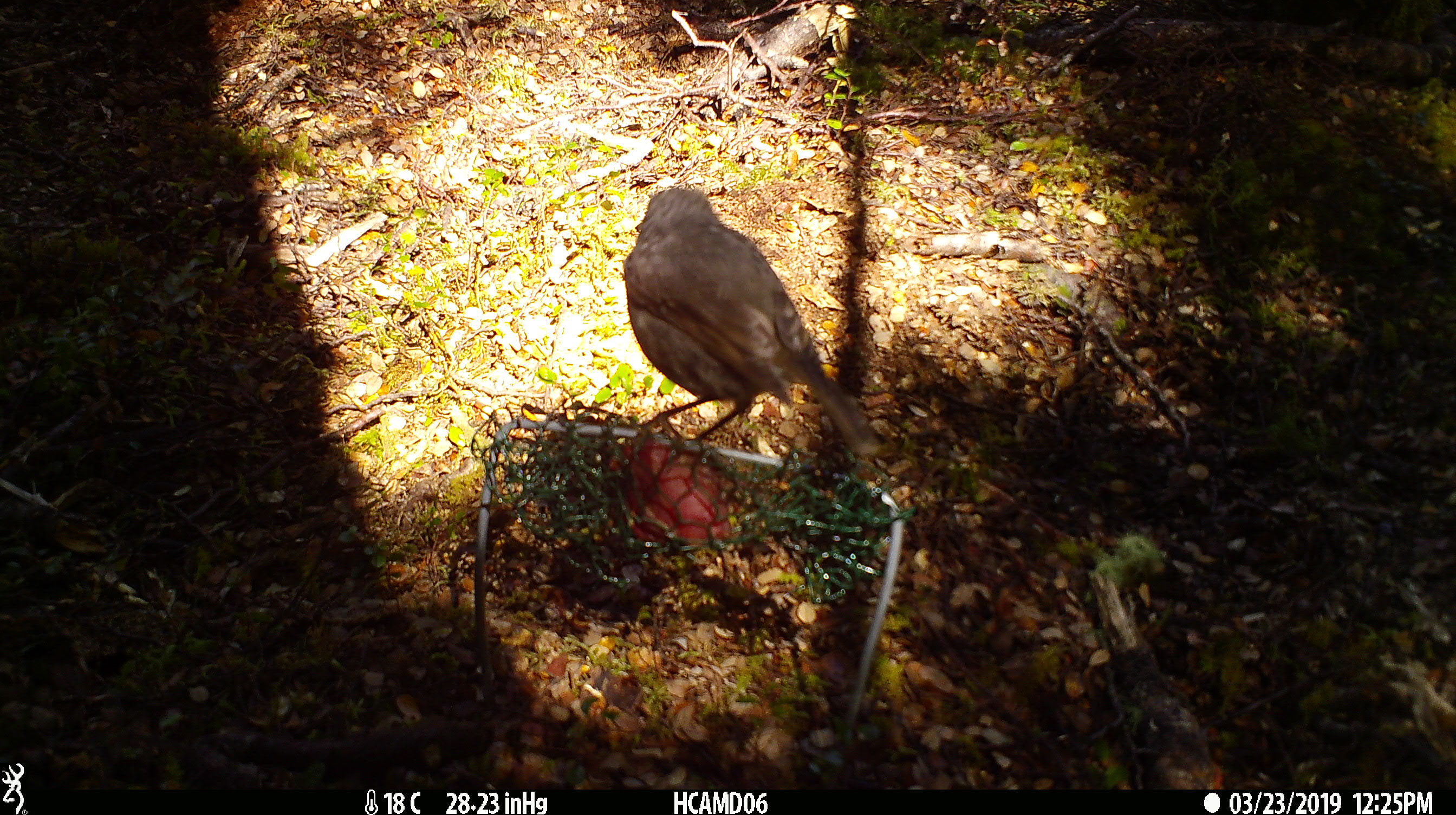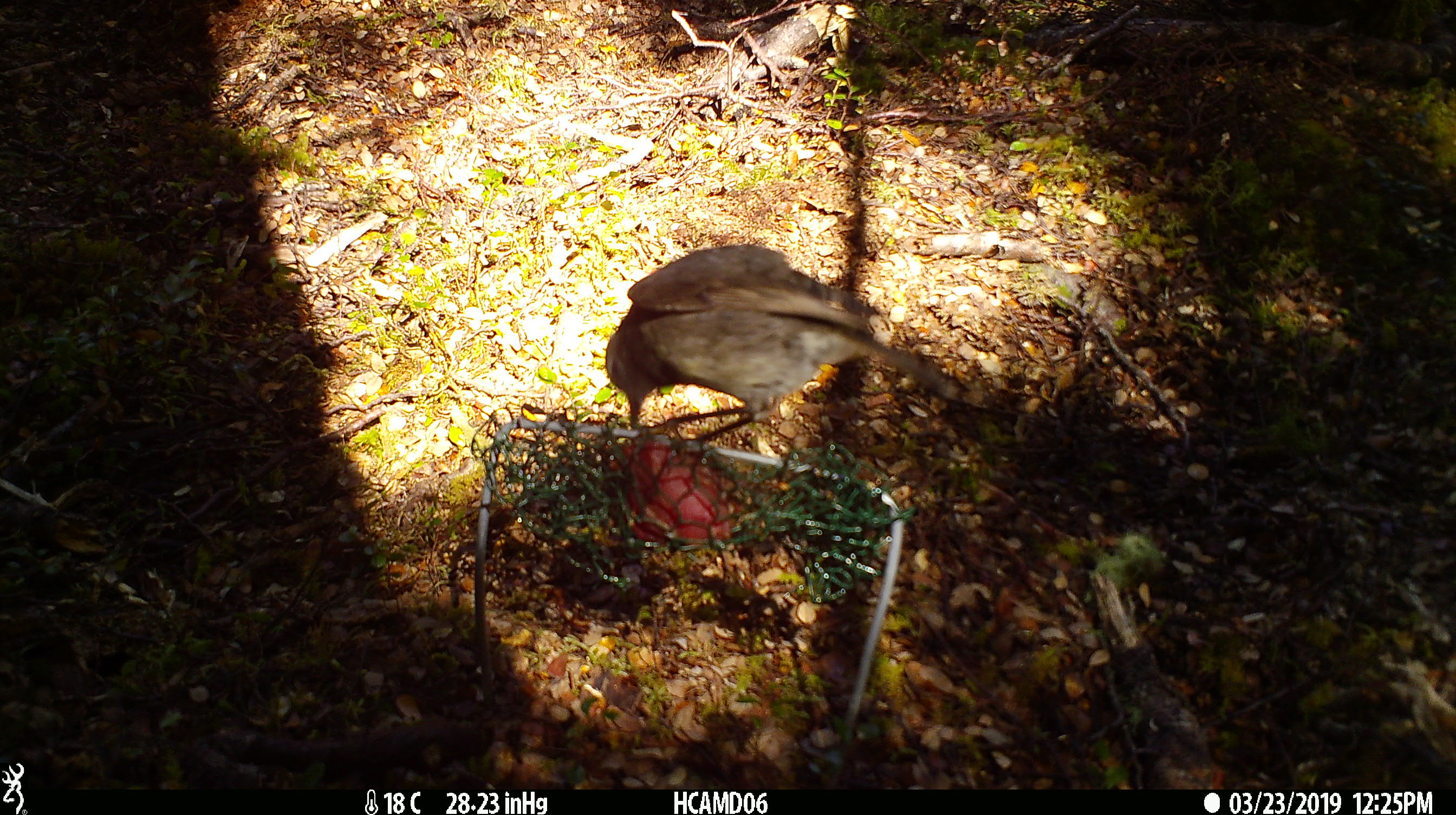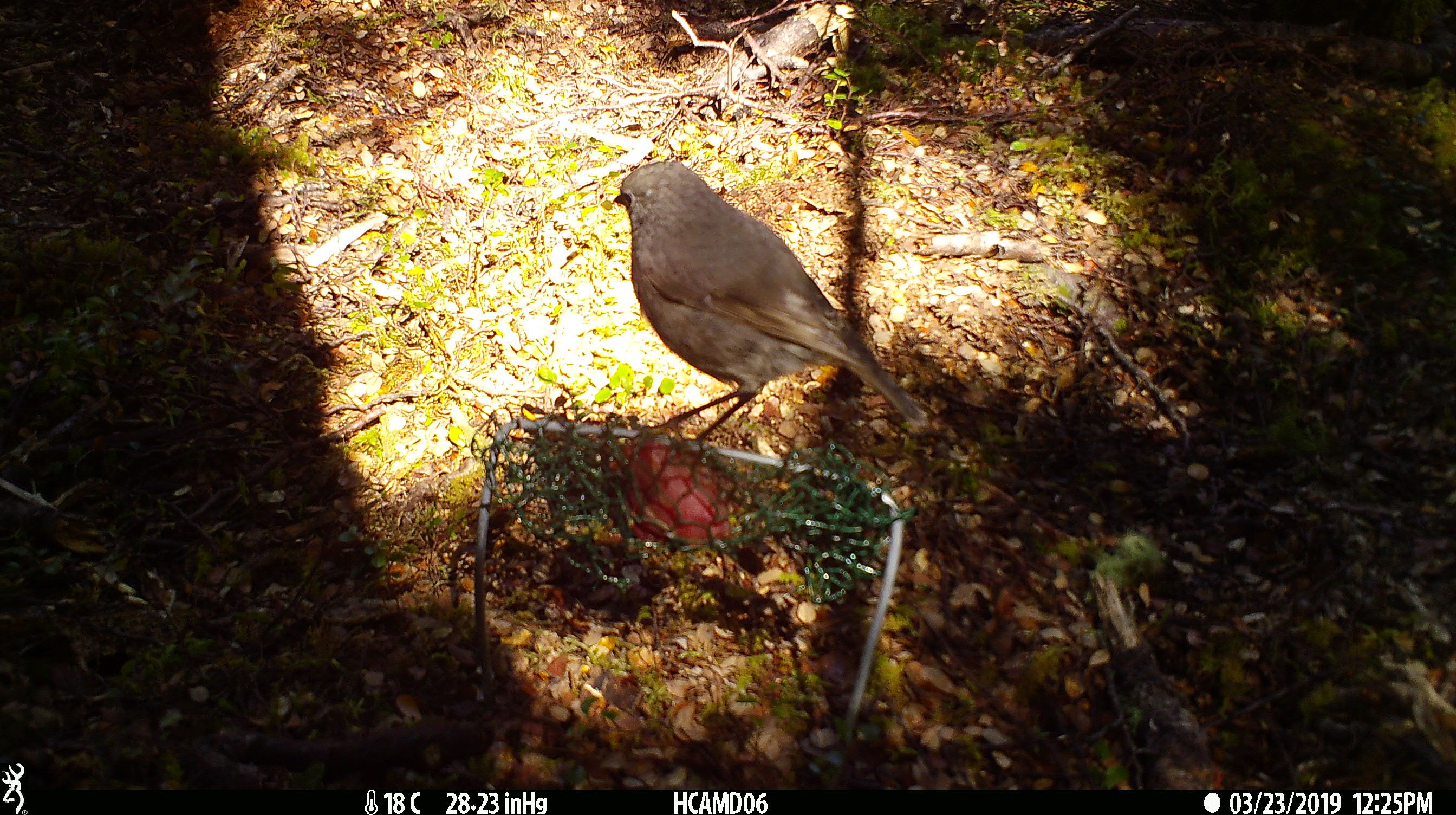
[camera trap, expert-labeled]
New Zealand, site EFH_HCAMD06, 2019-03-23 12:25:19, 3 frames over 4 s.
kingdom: Animalia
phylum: Chordata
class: Aves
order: Passeriformes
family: Petroicidae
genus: Petroica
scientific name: Petroica australis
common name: new zealand robin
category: robin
Robin (new zealand robin) (Petroica australis).